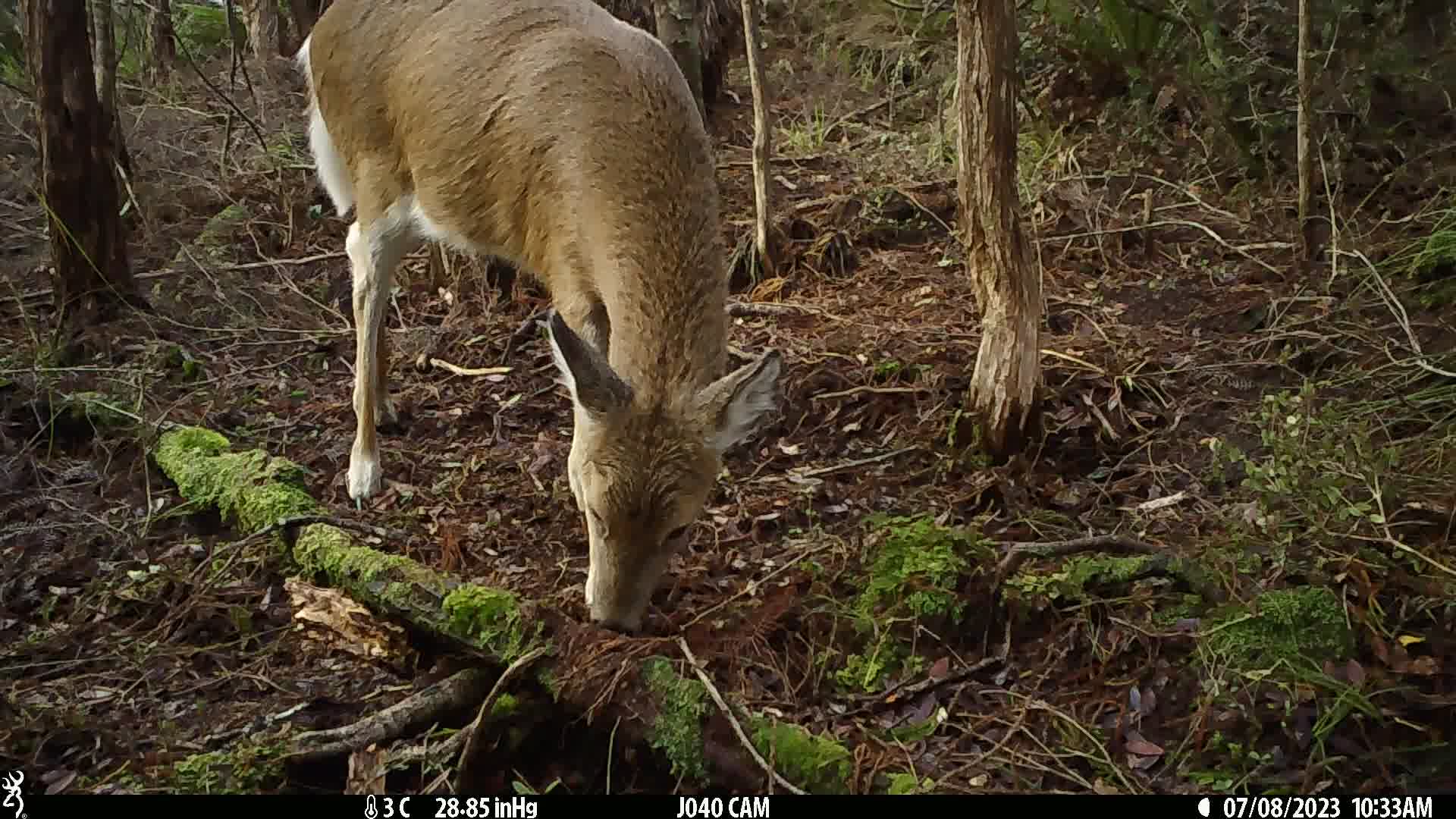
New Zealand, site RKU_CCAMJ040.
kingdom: Animalia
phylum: Chordata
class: Mammalia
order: Artiodactyla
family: Cervidae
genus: Odocoileus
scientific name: Odocoileus virginianus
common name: white-tailed deer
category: white tailed deer